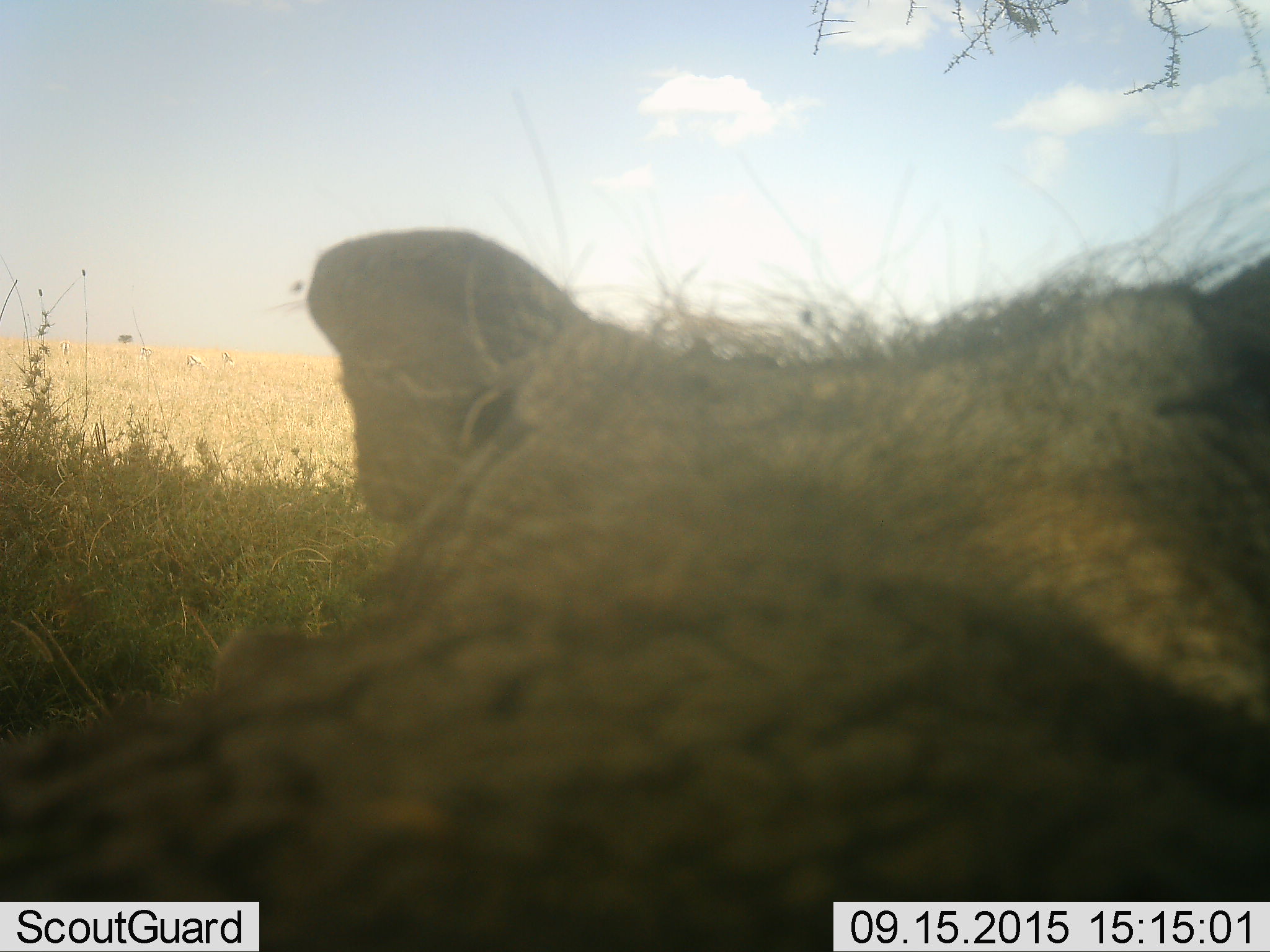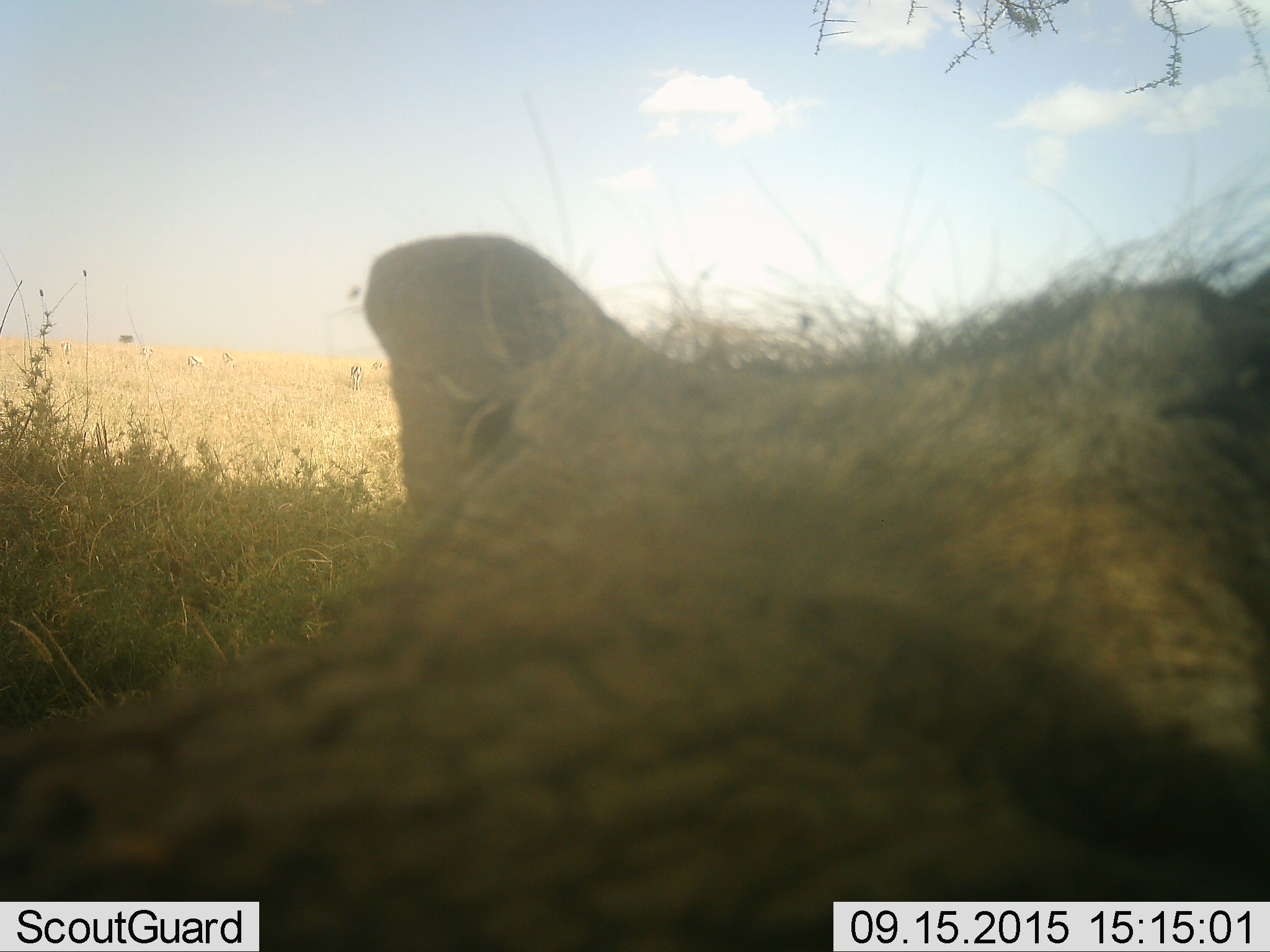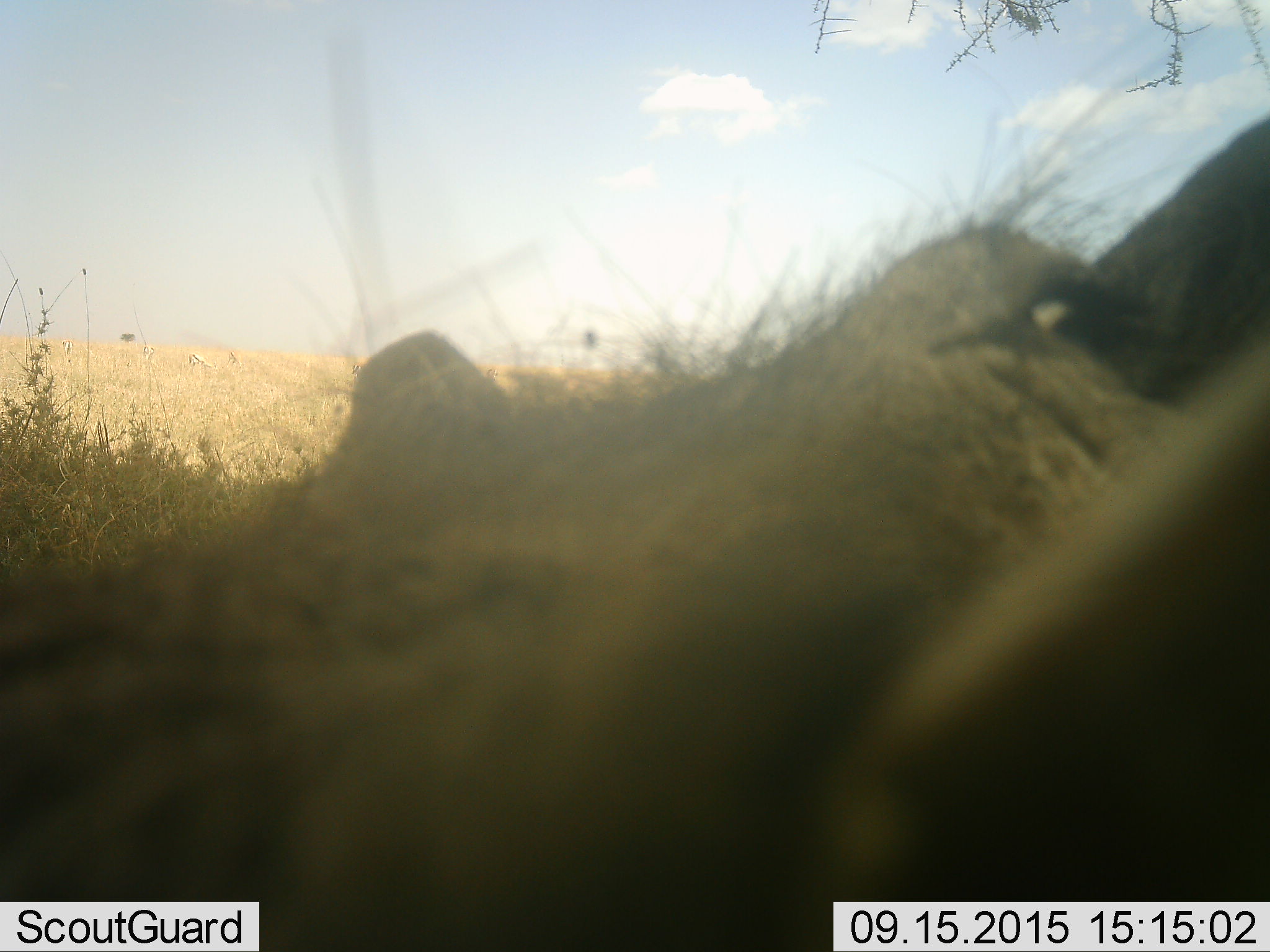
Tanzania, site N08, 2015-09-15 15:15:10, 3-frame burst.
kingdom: Animalia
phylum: Chordata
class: Mammalia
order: Artiodactyla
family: Suidae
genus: Phacochoerus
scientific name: Phacochoerus africanus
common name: warthog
Warthog (Phacochoerus africanus), count 1. Behavior (volunteer vote fractions): standing 83%, resting 0%, moving 0%, interacting 17%. Young present (vote fraction): 0%. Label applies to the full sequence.